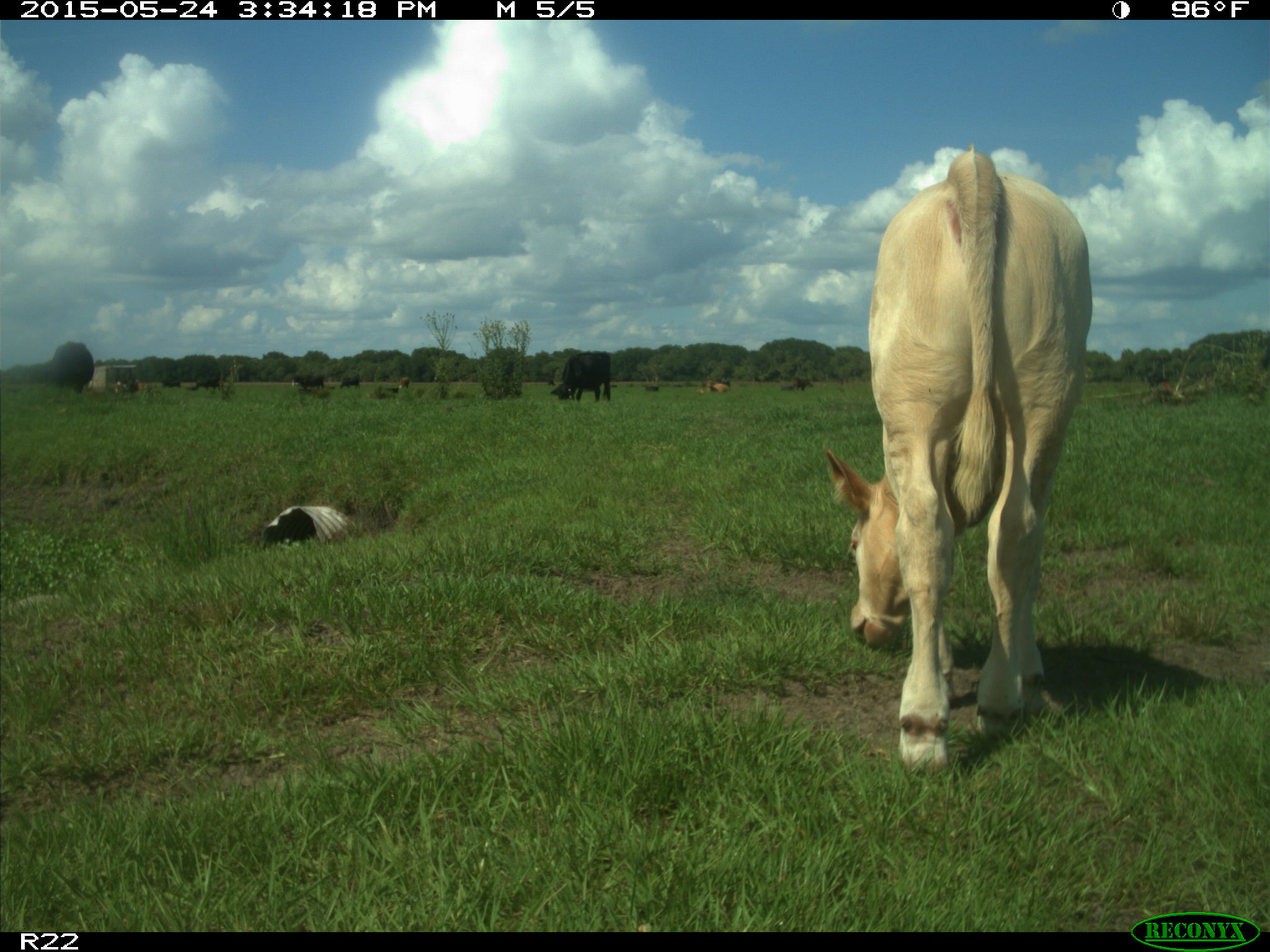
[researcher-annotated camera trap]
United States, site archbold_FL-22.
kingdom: Animalia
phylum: Chordata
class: Mammalia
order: Artiodactyla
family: Bovidae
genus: Bos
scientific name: Bos taurus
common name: domestic cow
Bos taurus (domestic cow).